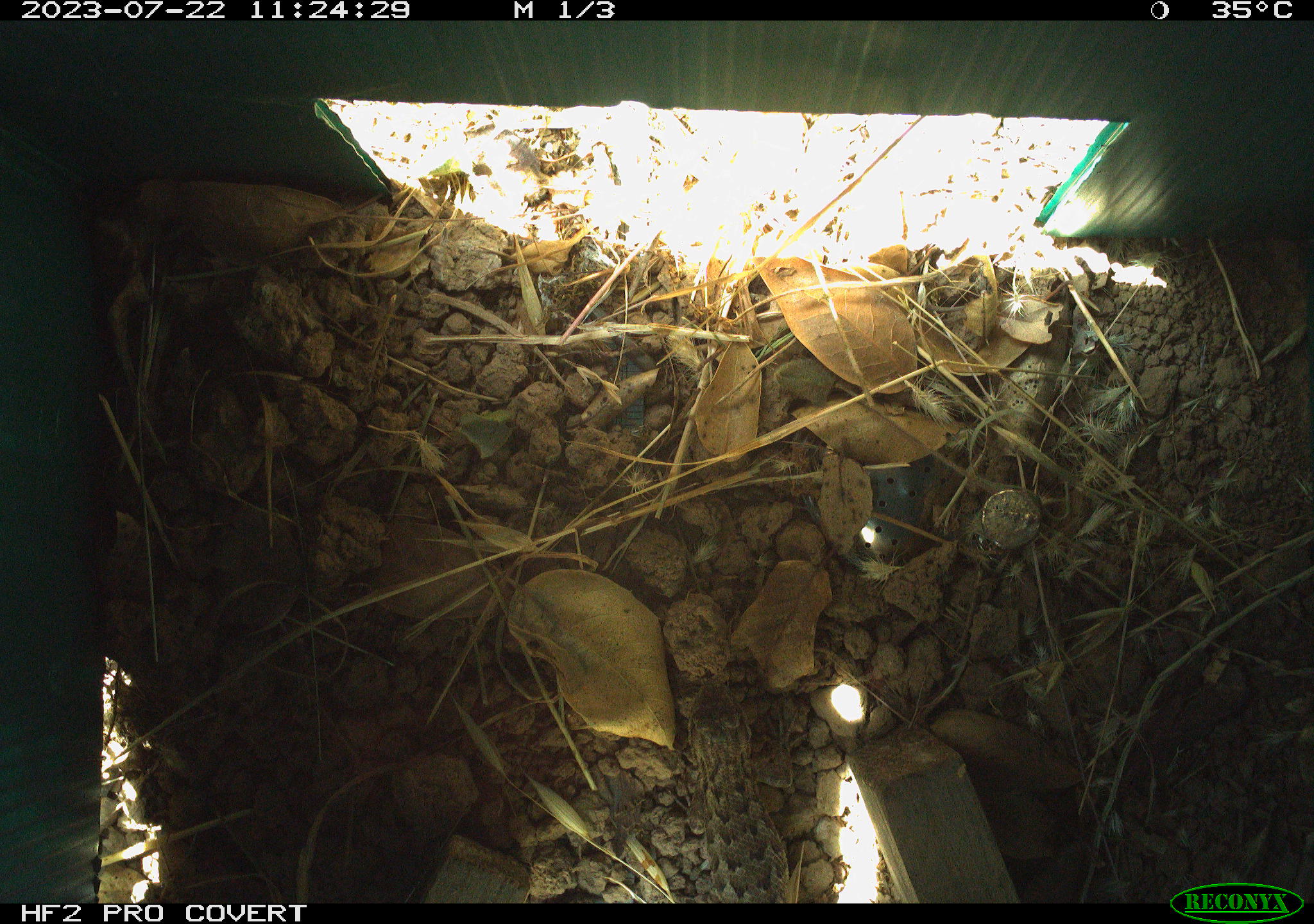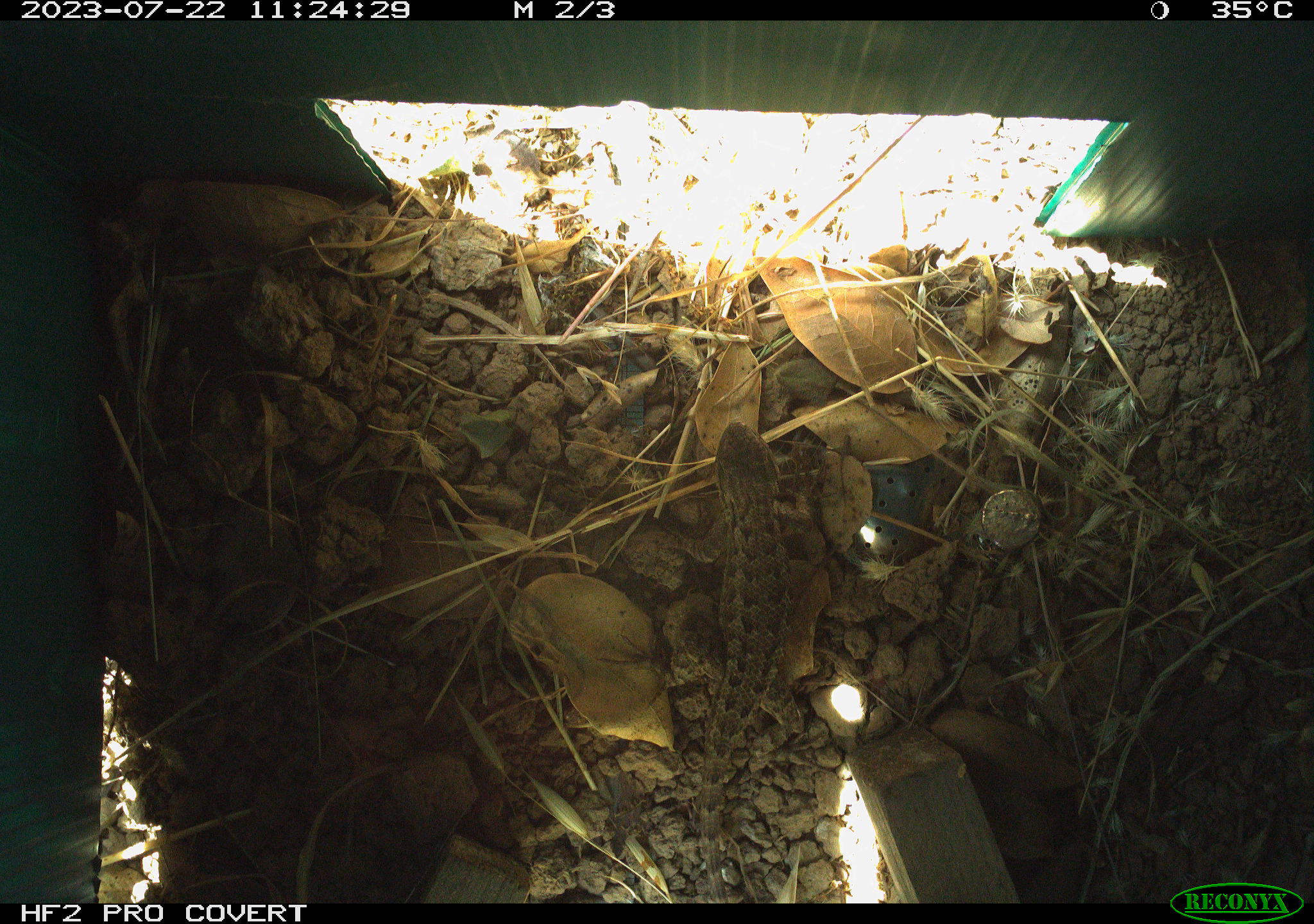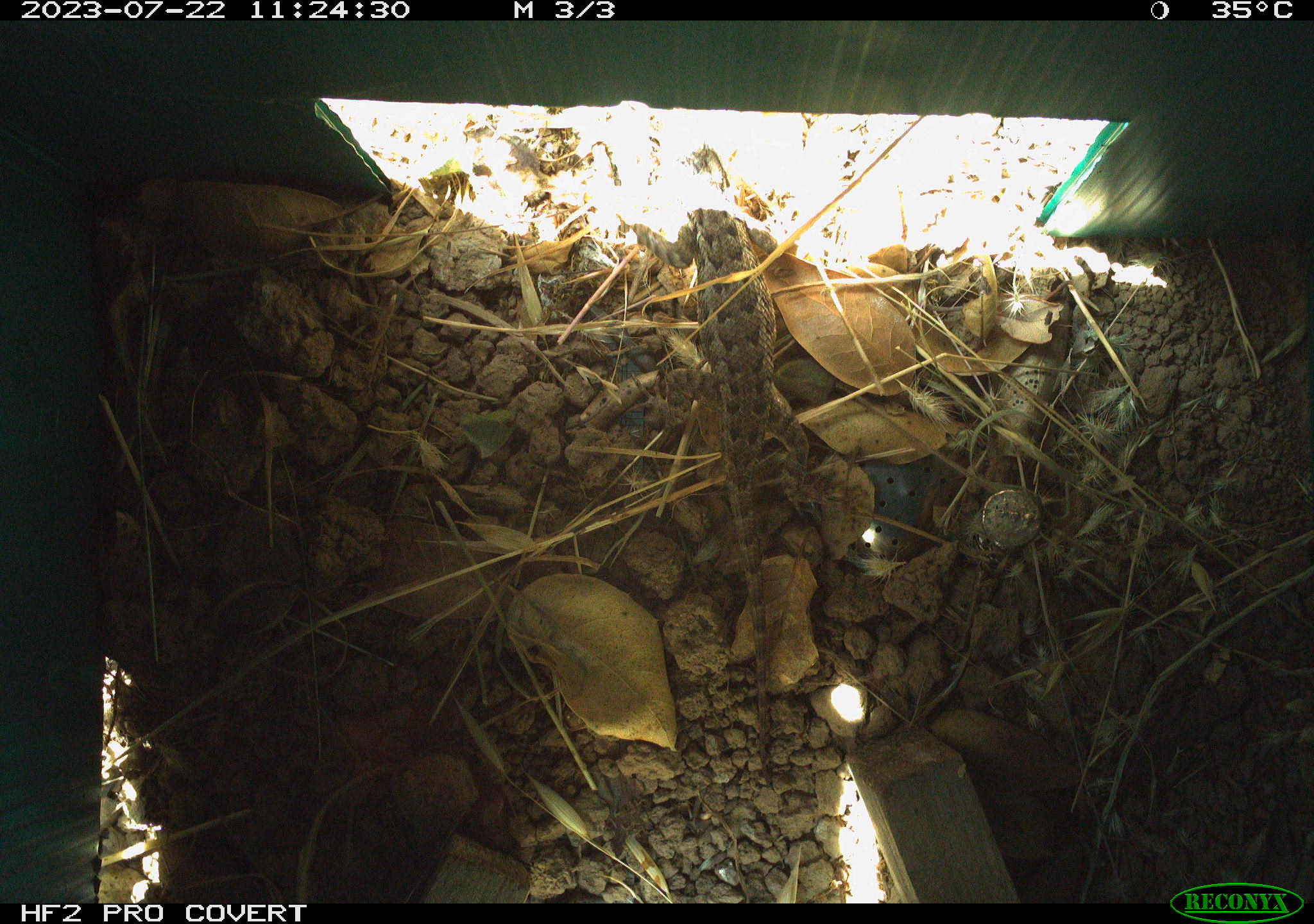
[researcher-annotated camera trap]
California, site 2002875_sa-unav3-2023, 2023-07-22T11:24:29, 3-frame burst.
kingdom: Animalia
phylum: Chordata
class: Reptilia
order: Squamata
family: Phrynosomatidae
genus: Sceloporus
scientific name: Sceloporus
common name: spiny lizards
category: sceloporus species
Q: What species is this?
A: Sceloporus species (spiny lizards) (Sceloporus).